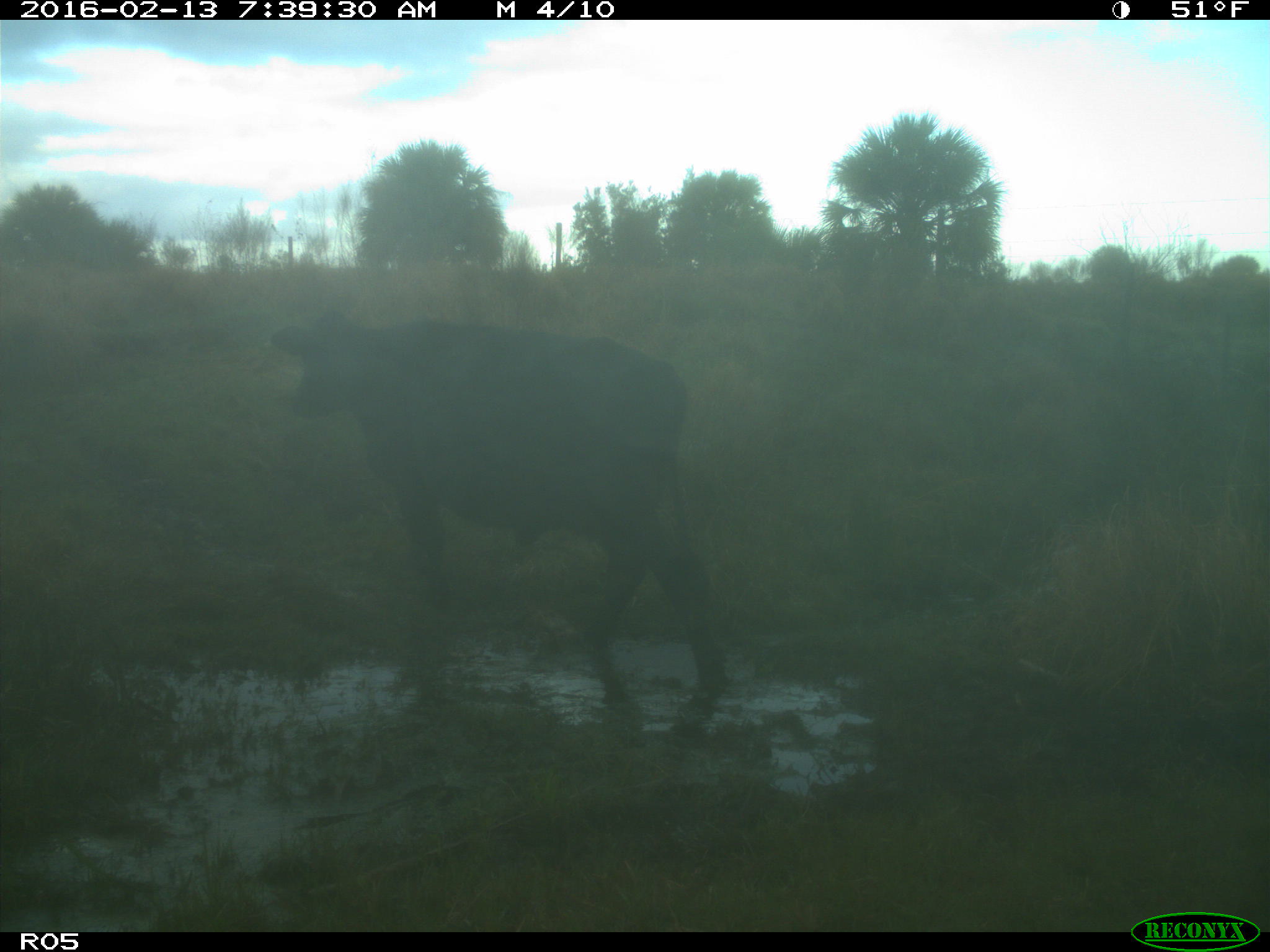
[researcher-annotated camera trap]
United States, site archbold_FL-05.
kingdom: Animalia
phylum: Chordata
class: Mammalia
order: Artiodactyla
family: Bovidae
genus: Bos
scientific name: Bos taurus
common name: domestic cow